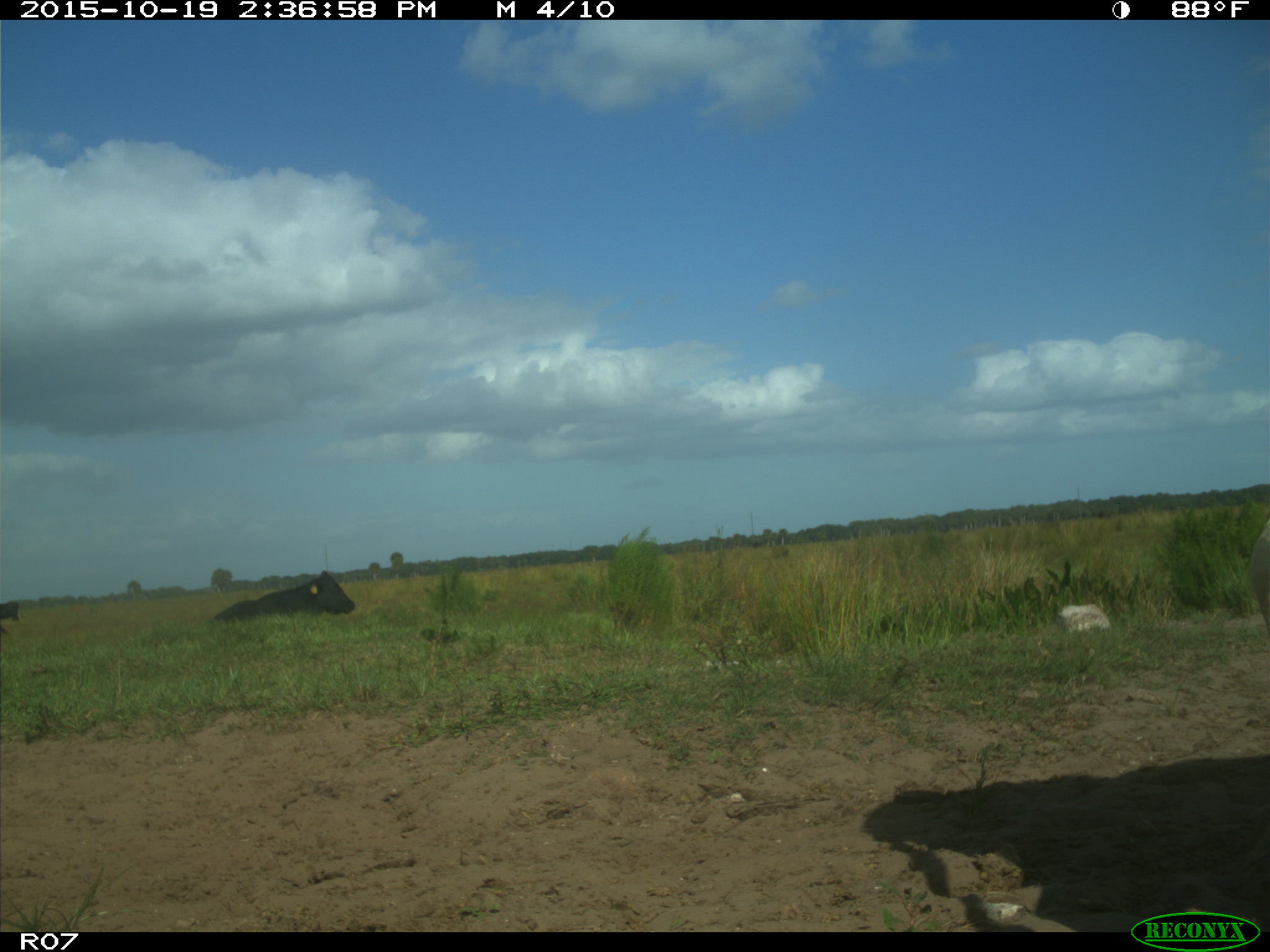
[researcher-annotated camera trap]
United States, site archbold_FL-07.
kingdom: Animalia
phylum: Chordata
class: Mammalia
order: Artiodactyla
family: Bovidae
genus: Bos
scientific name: Bos taurus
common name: domestic cow